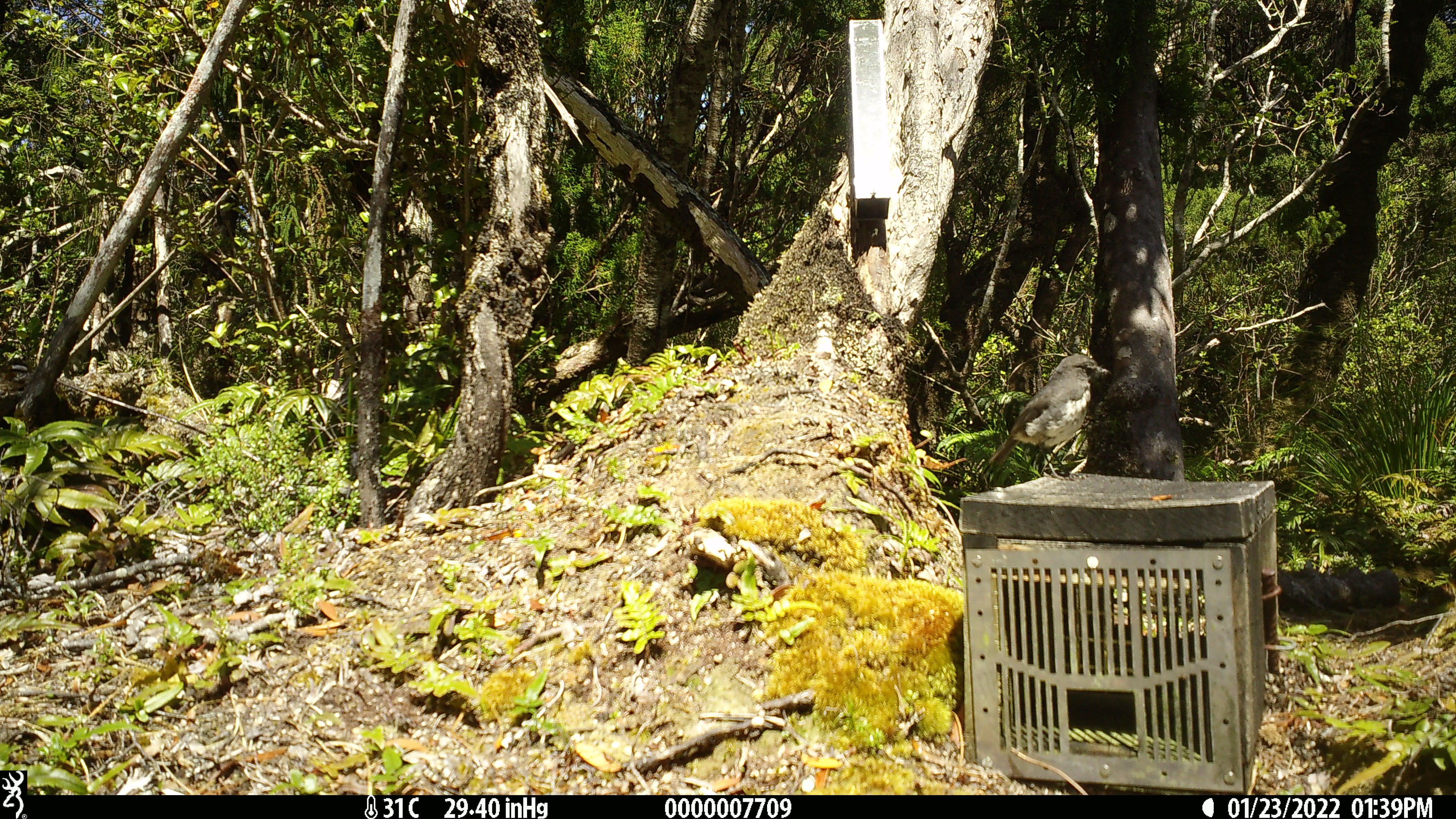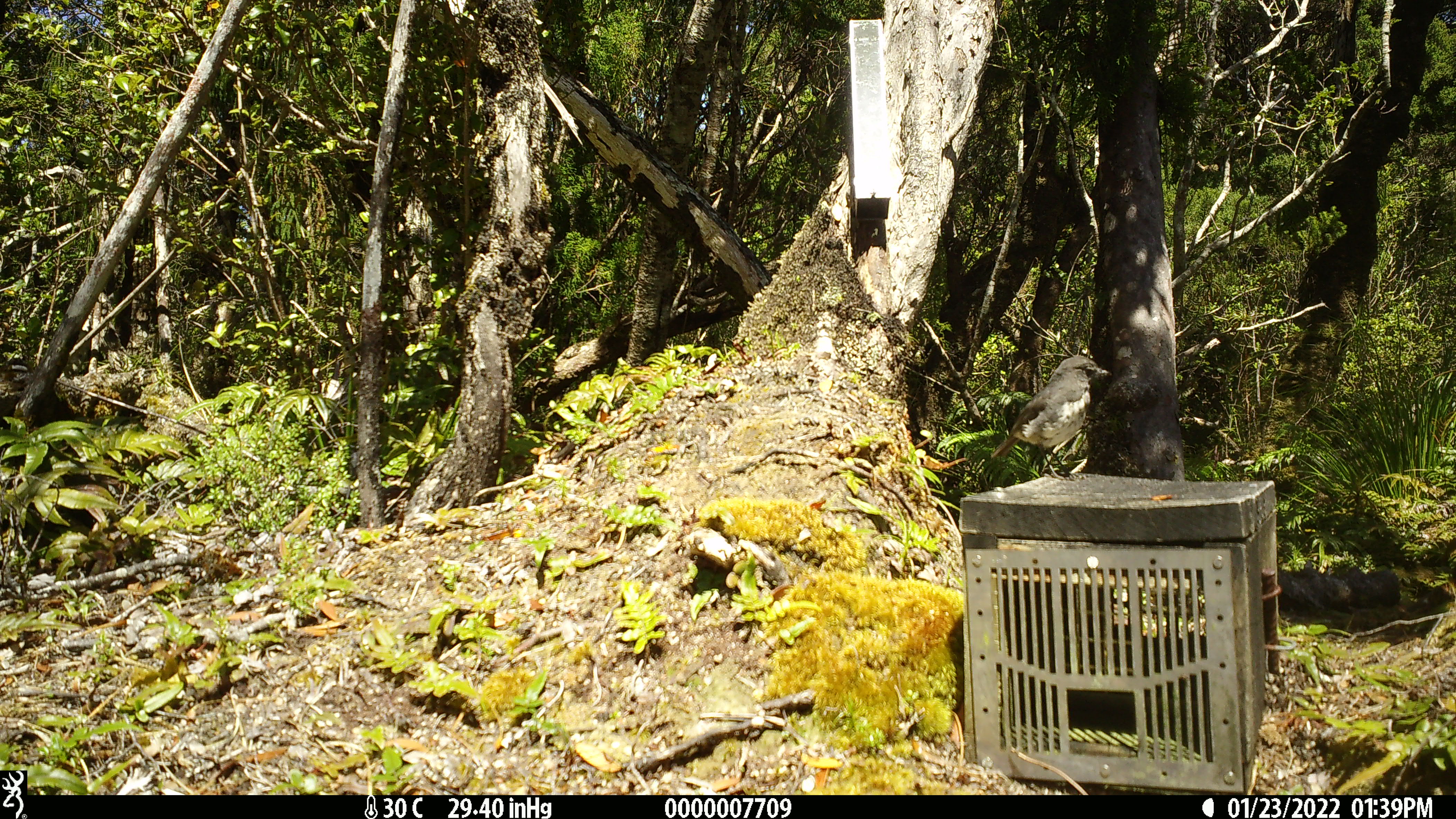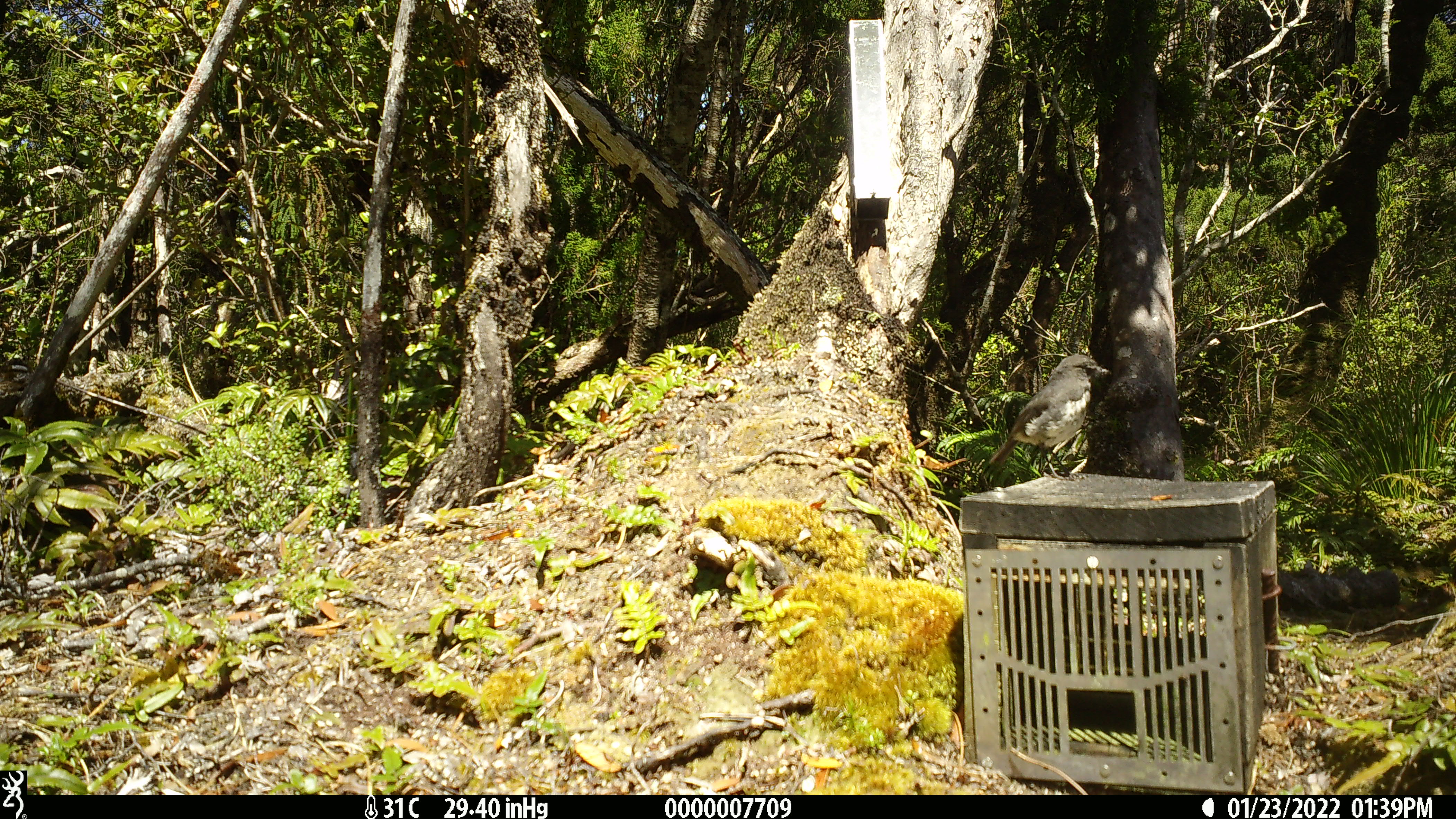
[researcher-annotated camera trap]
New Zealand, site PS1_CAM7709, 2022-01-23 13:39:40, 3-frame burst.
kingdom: Animalia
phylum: Chordata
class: Aves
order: Passeriformes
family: Petroicidae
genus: Petroica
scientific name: Petroica australis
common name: new zealand robin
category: robin